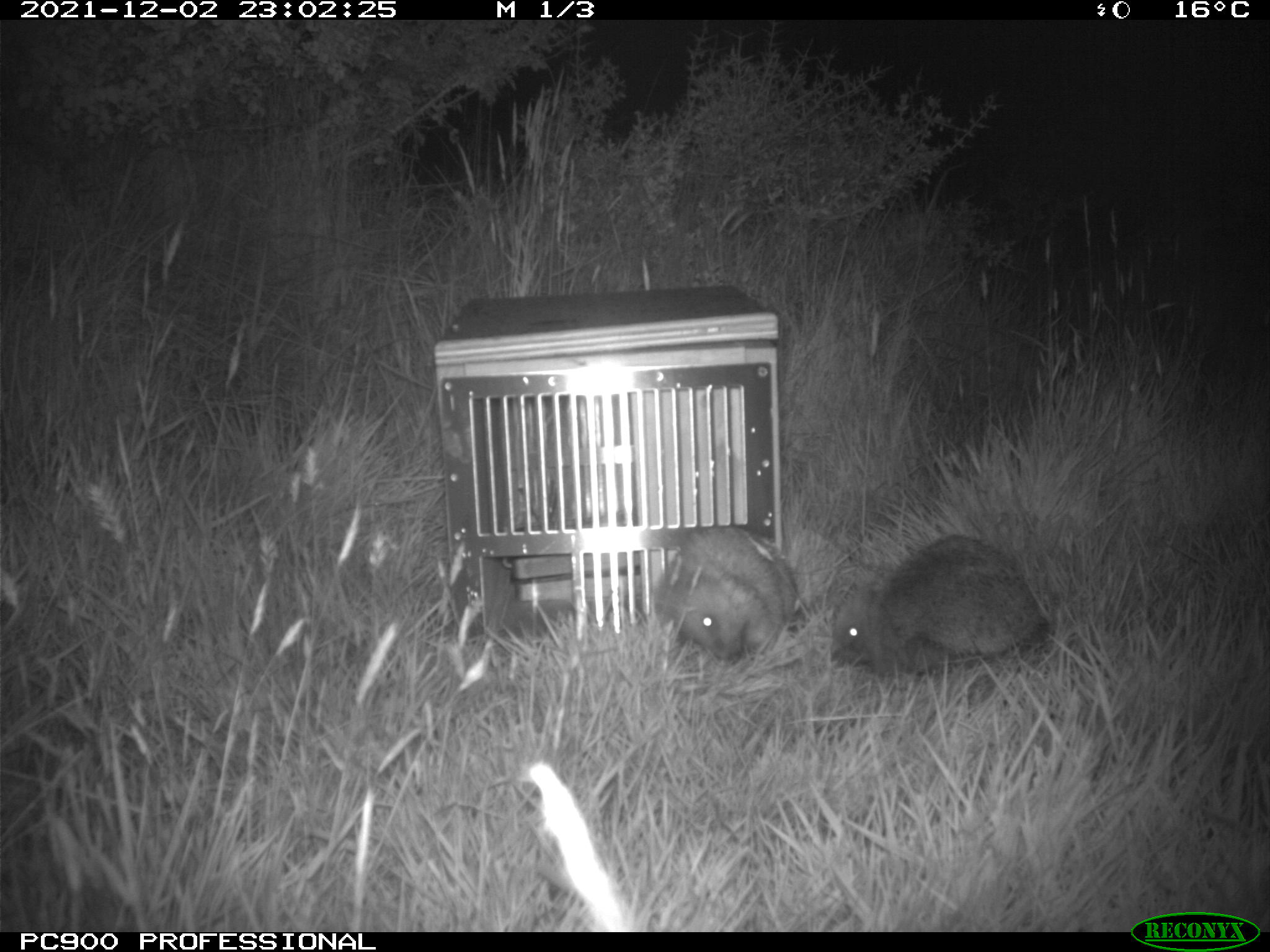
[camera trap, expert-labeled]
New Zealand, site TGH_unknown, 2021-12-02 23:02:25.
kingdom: Animalia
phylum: Chordata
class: Mammalia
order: Eulipotyphla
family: Erinaceidae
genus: Erinaceus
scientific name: Erinaceus europaeus europaeus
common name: european hedgehog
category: hedgehog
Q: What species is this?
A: Hedgehog (european hedgehog) (Erinaceus europaeus europaeus).